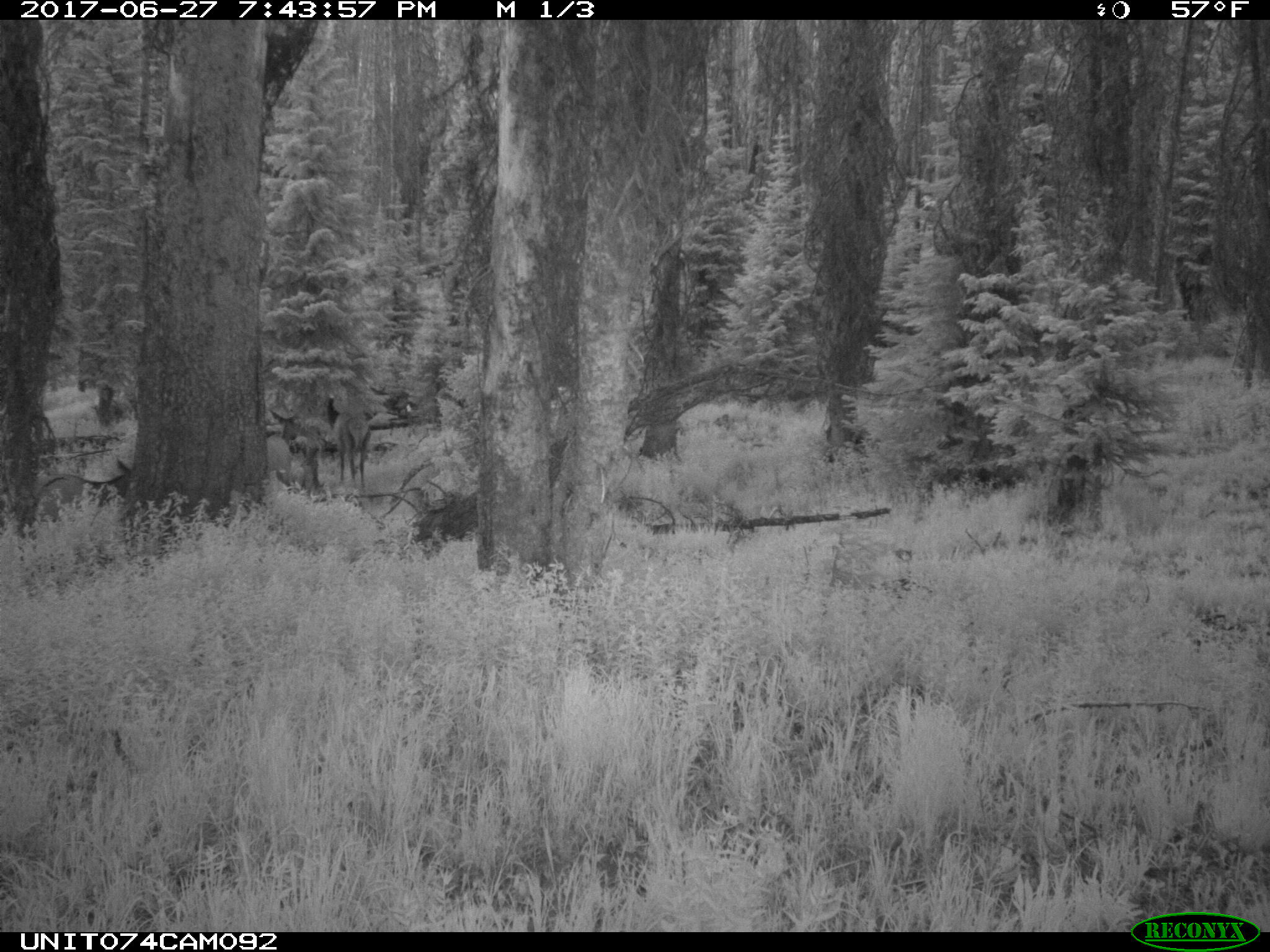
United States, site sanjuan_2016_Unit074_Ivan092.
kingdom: Animalia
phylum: Chordata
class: Mammalia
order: Artiodactyla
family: Cervidae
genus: Cervus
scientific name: Cervus elaphus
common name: red deer